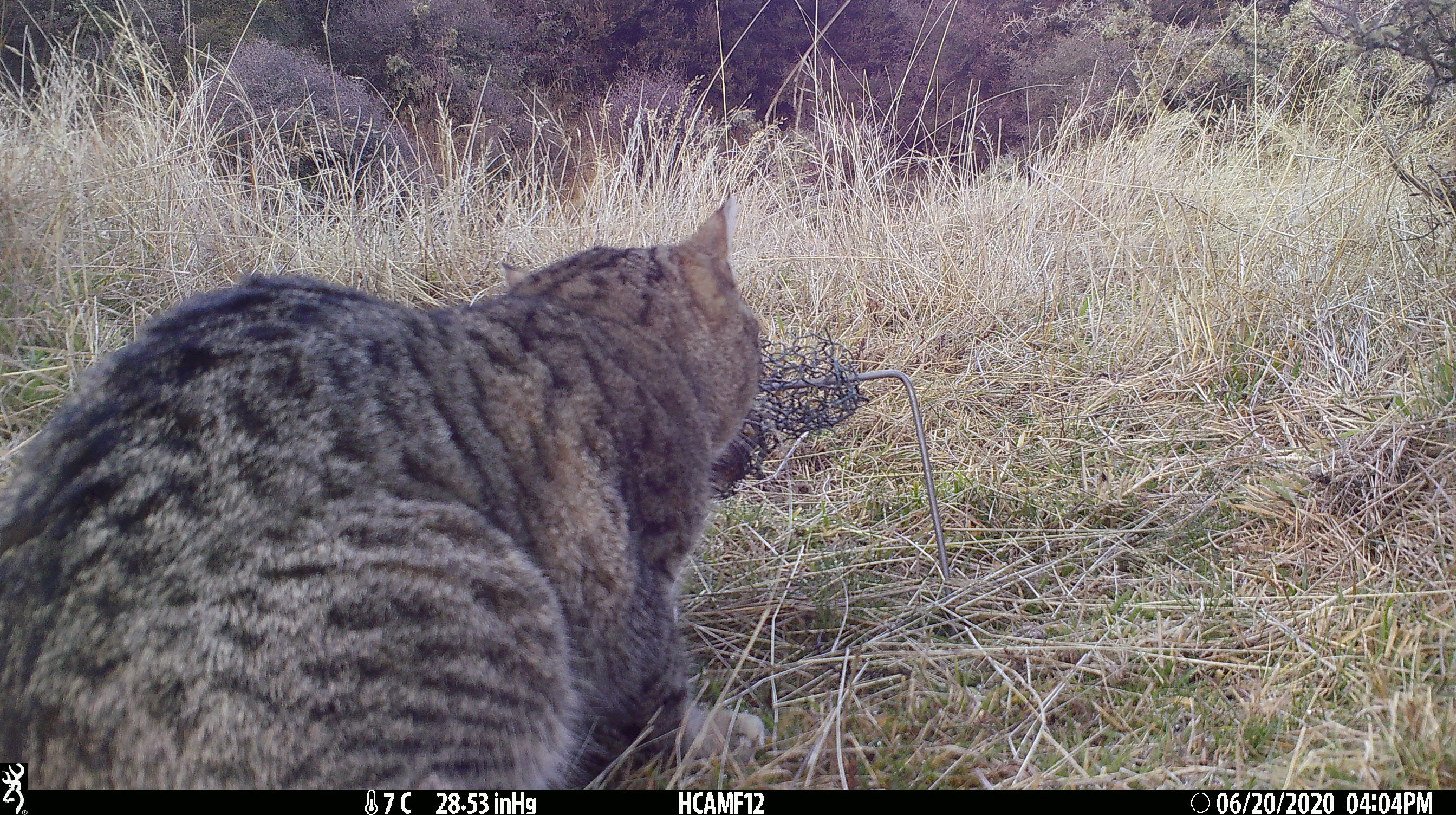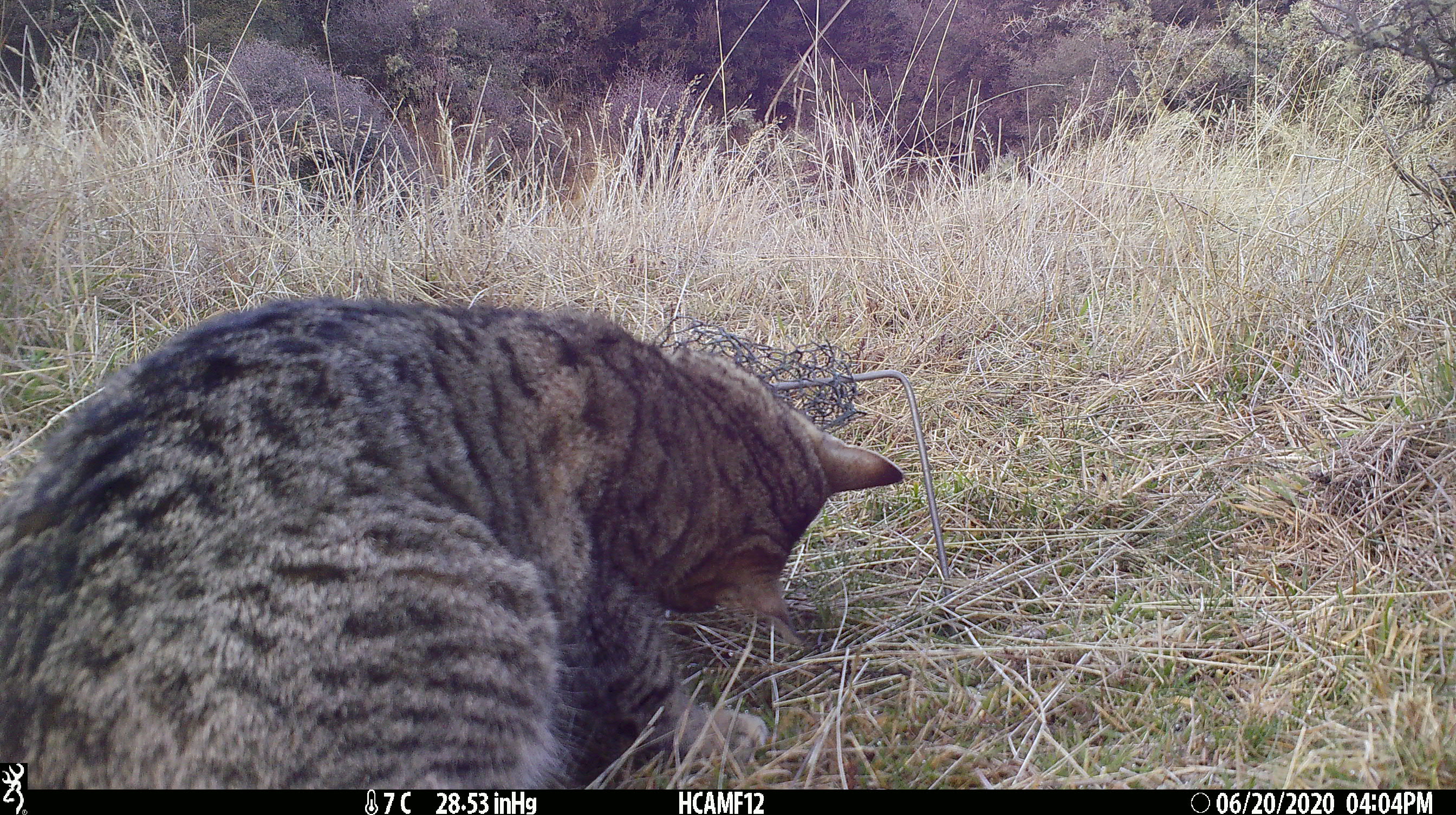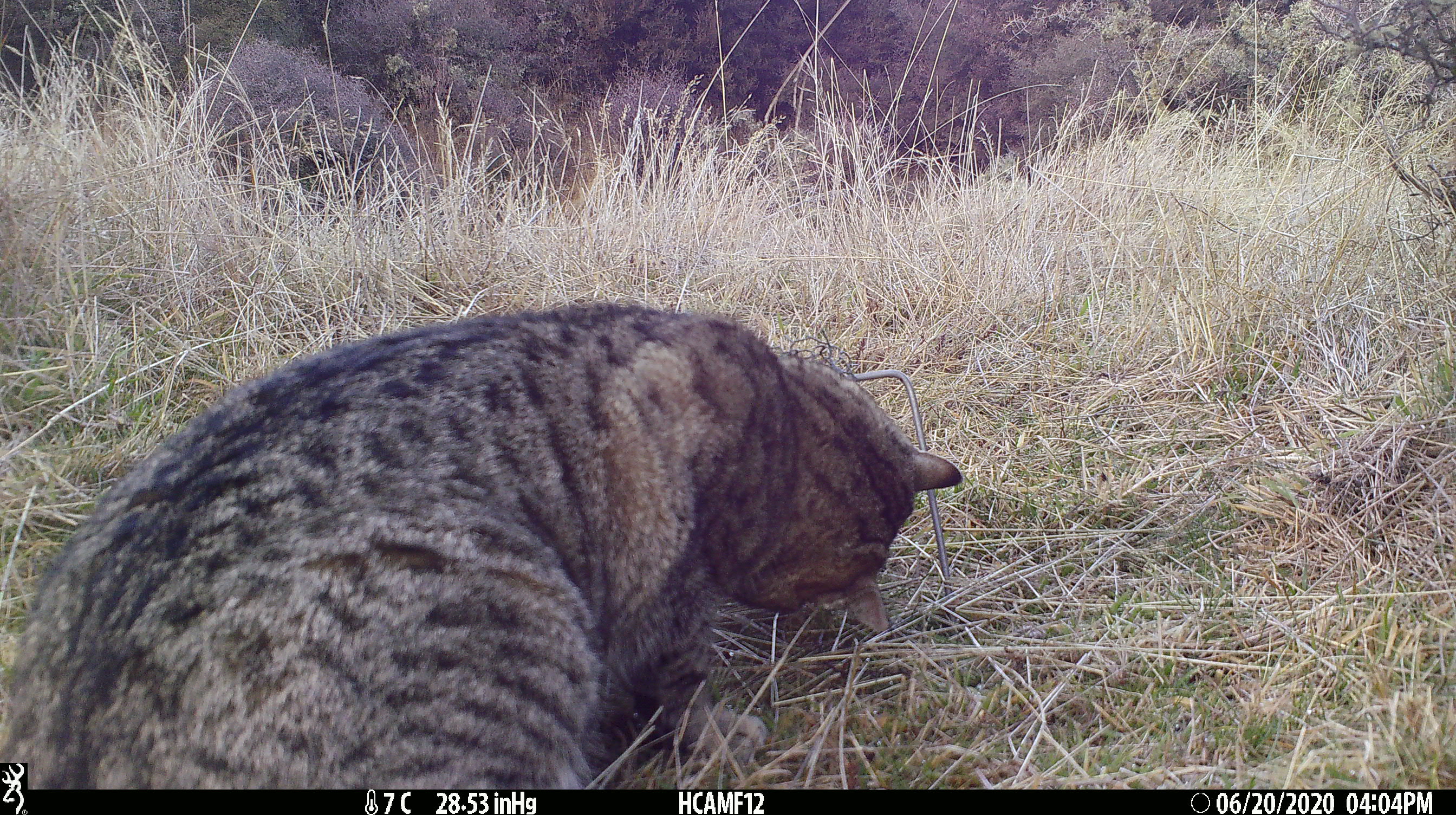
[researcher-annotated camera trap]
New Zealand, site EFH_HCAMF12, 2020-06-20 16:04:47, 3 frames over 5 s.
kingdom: Animalia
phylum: Chordata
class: Mammalia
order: Carnivora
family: Felidae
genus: Felis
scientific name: Felis catus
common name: domestic cat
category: cat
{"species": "cat (domestic cat) (Felis catus)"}